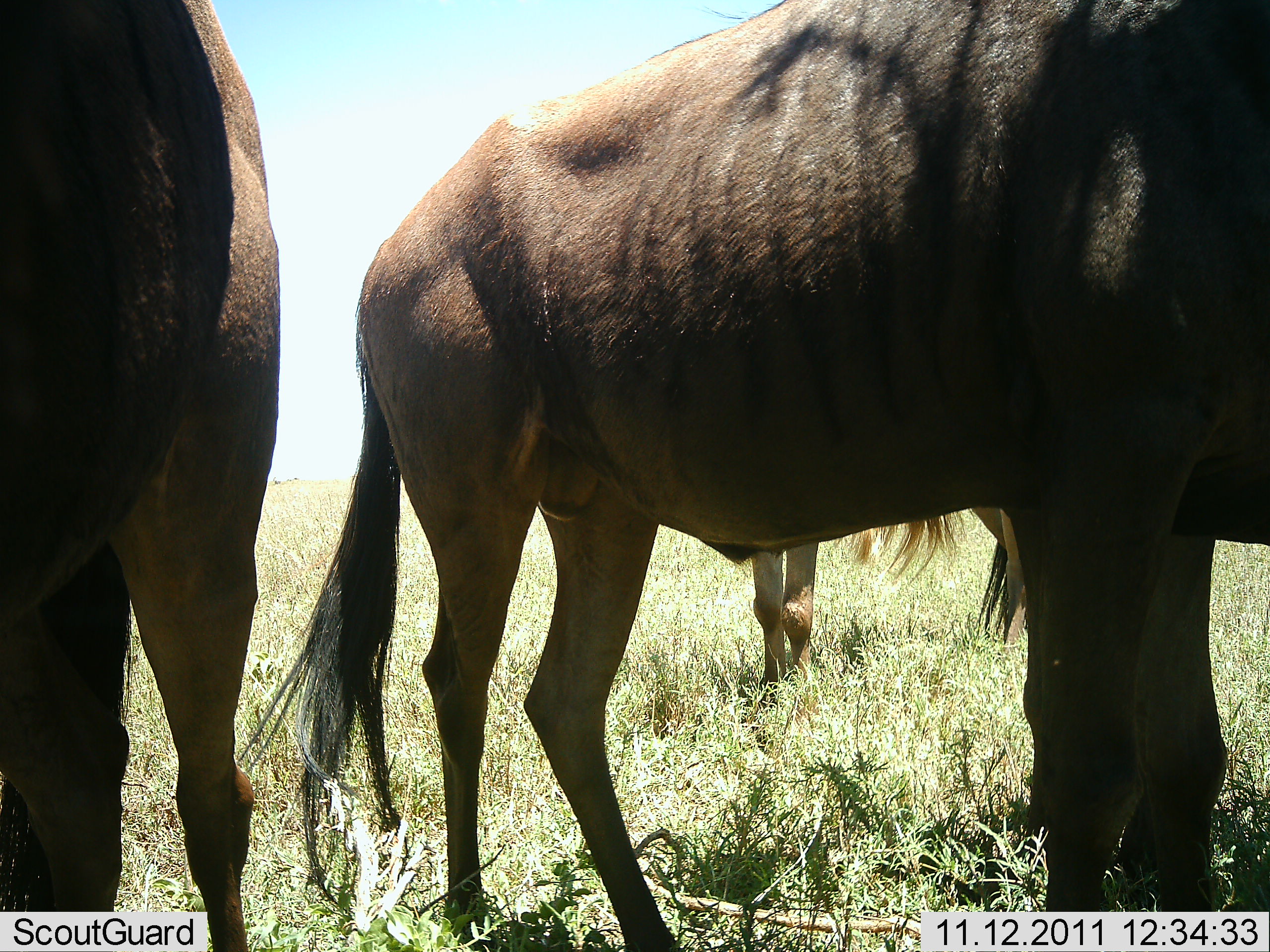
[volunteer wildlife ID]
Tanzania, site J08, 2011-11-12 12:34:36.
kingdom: Animalia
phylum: Chordata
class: Mammalia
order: Artiodactyla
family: Bovidae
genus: Connochaetes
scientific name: Connochaetes taurinus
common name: blue wildebeest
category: wildebeest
Wildebeest (blue wildebeest) (Connochaetes taurinus), count 3. Behavior (volunteer vote fractions): standing 100%, resting 0%, moving 0%, interacting 0%. Young present (vote fraction): 0%. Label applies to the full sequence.